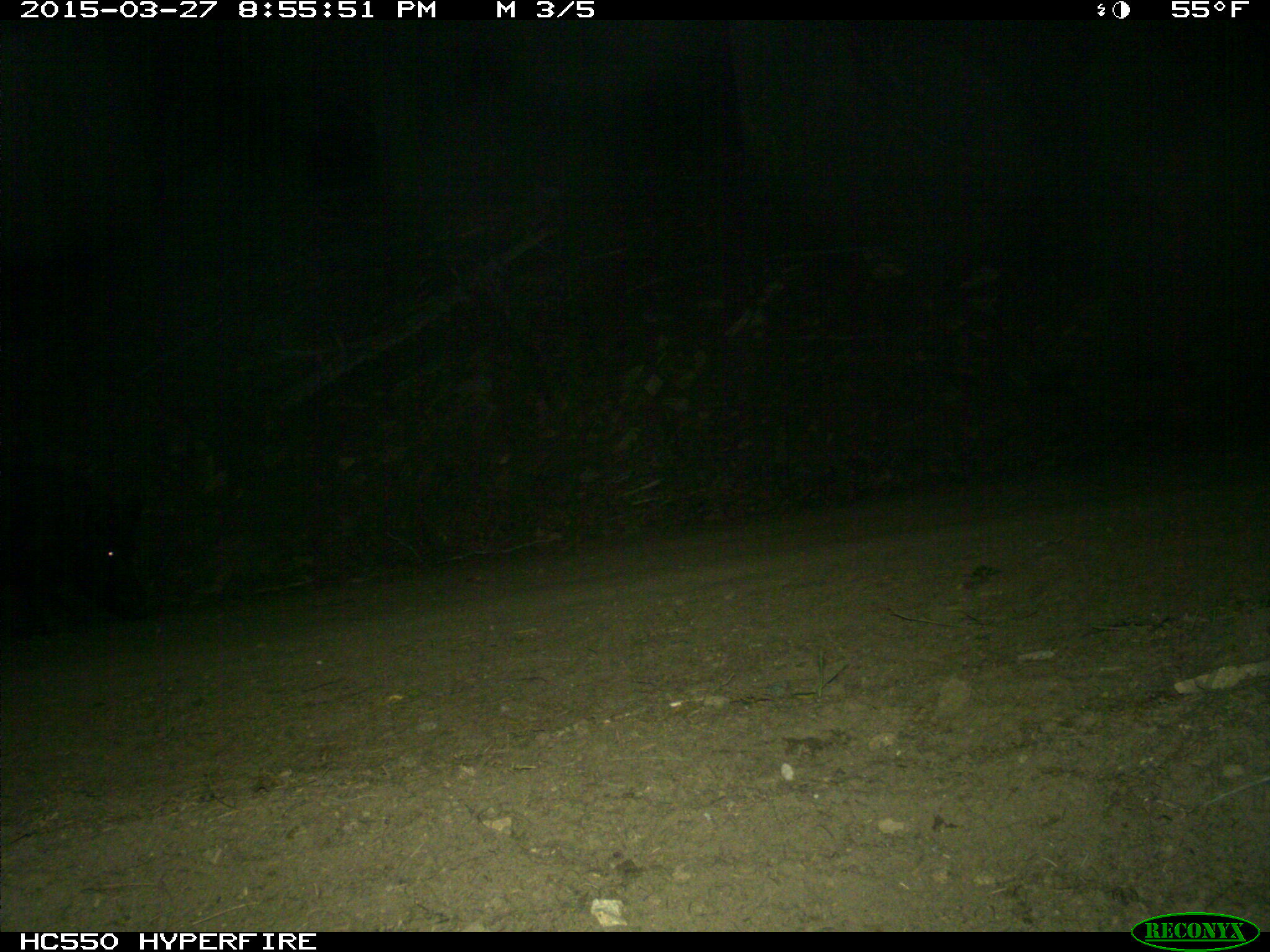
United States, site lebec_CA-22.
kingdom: Animalia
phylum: Chordata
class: Mammalia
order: Artiodactyla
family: Suidae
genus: Sus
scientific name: Sus scrofa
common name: wild boar